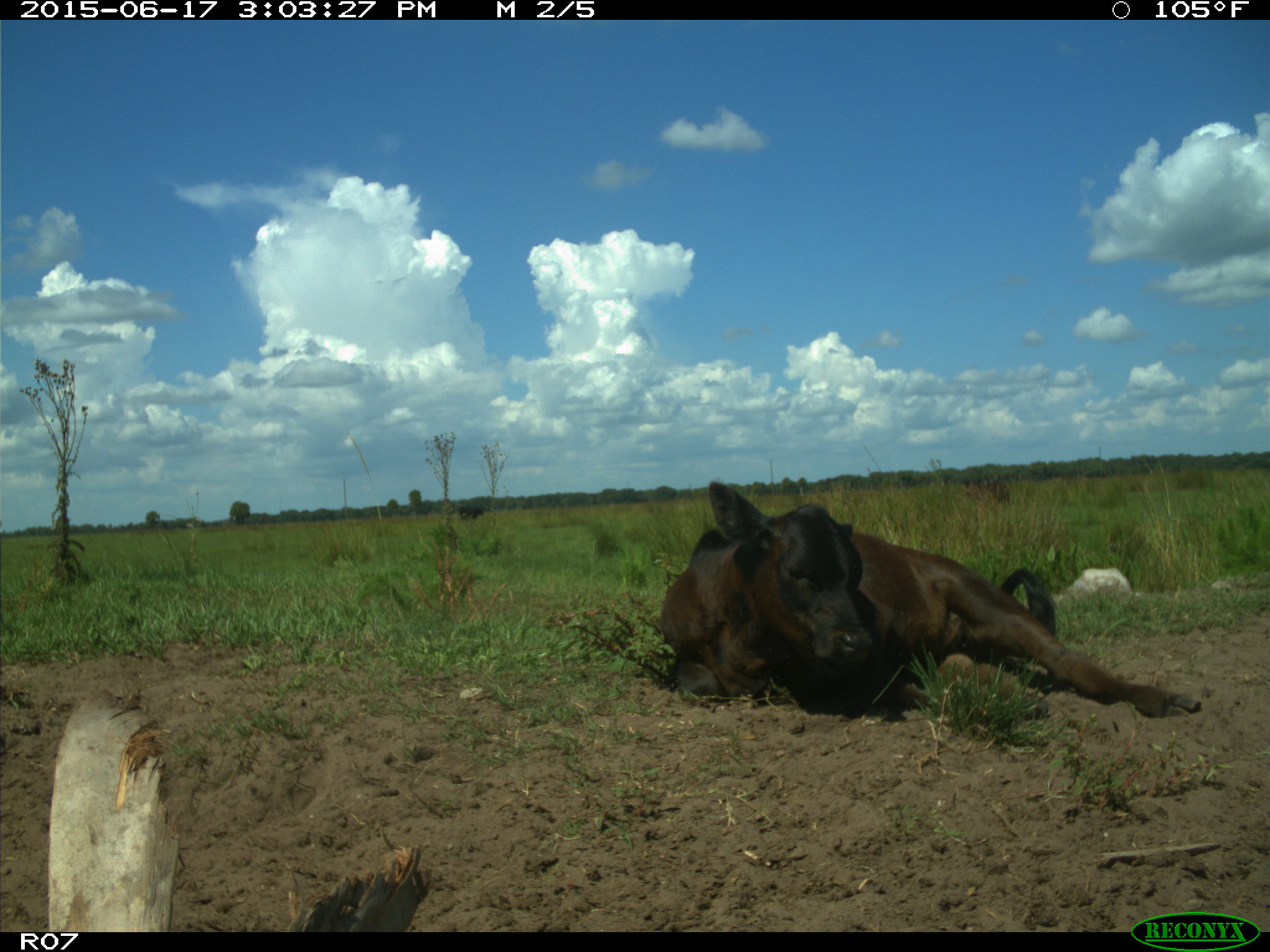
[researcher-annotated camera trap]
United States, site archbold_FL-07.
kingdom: Animalia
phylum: Chordata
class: Mammalia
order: Artiodactyla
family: Bovidae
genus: Bos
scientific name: Bos taurus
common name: domestic cow